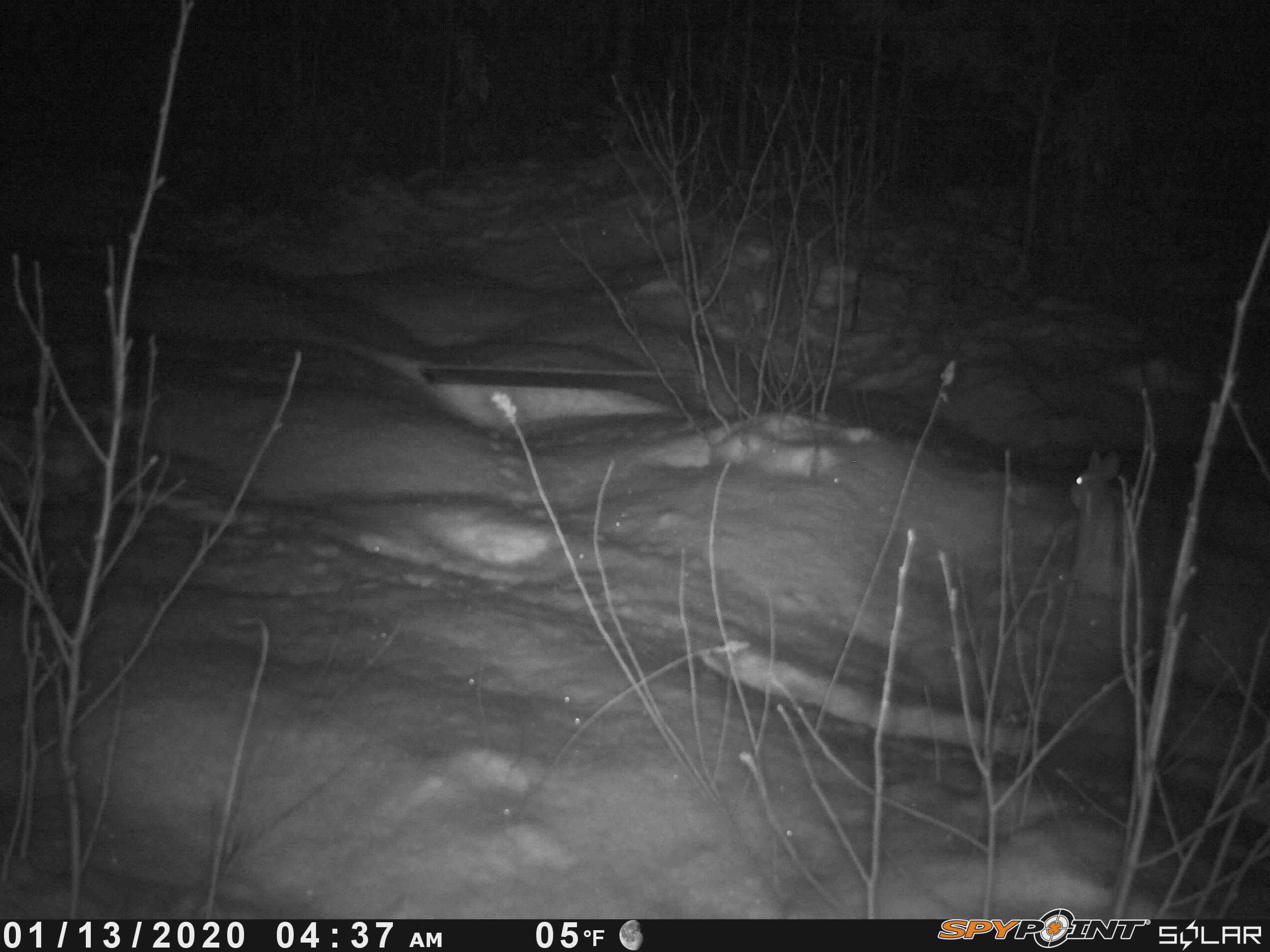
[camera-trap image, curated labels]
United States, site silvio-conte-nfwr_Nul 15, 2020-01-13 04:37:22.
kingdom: Animalia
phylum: Chordata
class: Mammalia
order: Lagomorpha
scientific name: Lagomorpha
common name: rabbit or hare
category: rabbit or hare sp.